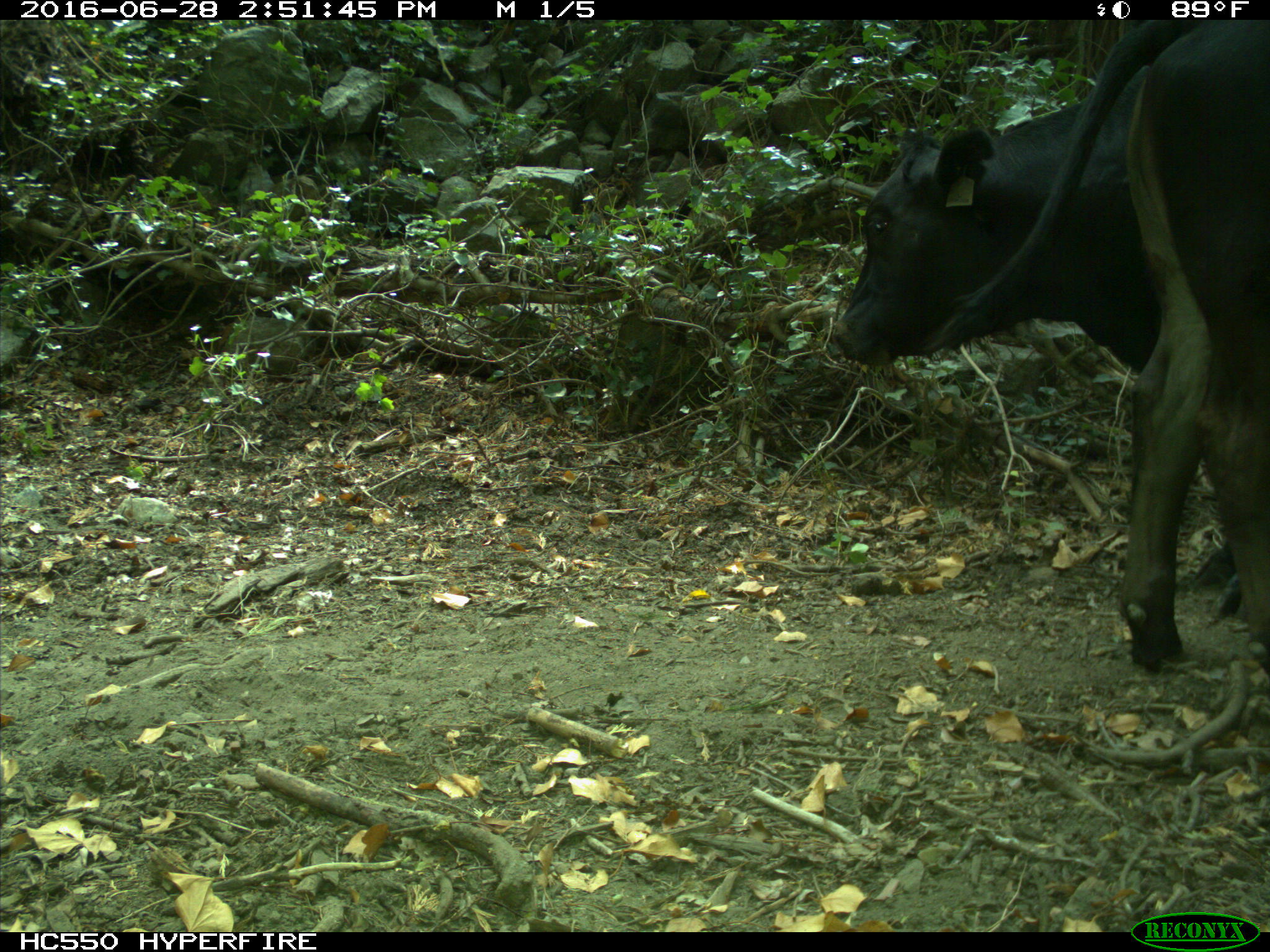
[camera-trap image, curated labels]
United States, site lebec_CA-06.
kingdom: Animalia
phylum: Chordata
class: Mammalia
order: Artiodactyla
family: Bovidae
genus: Bos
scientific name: Bos taurus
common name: domestic cow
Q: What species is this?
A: Bos taurus (domestic cow).